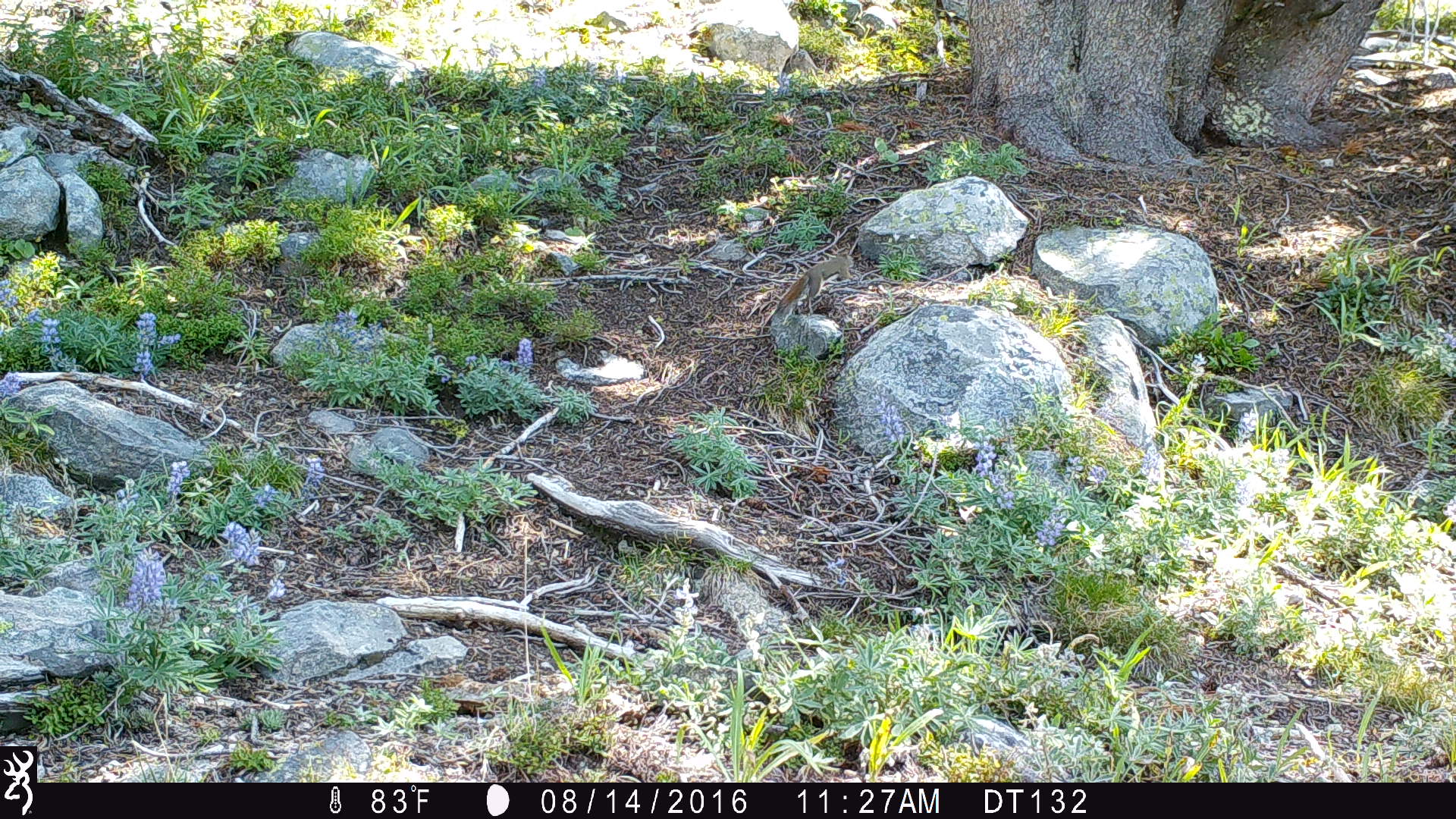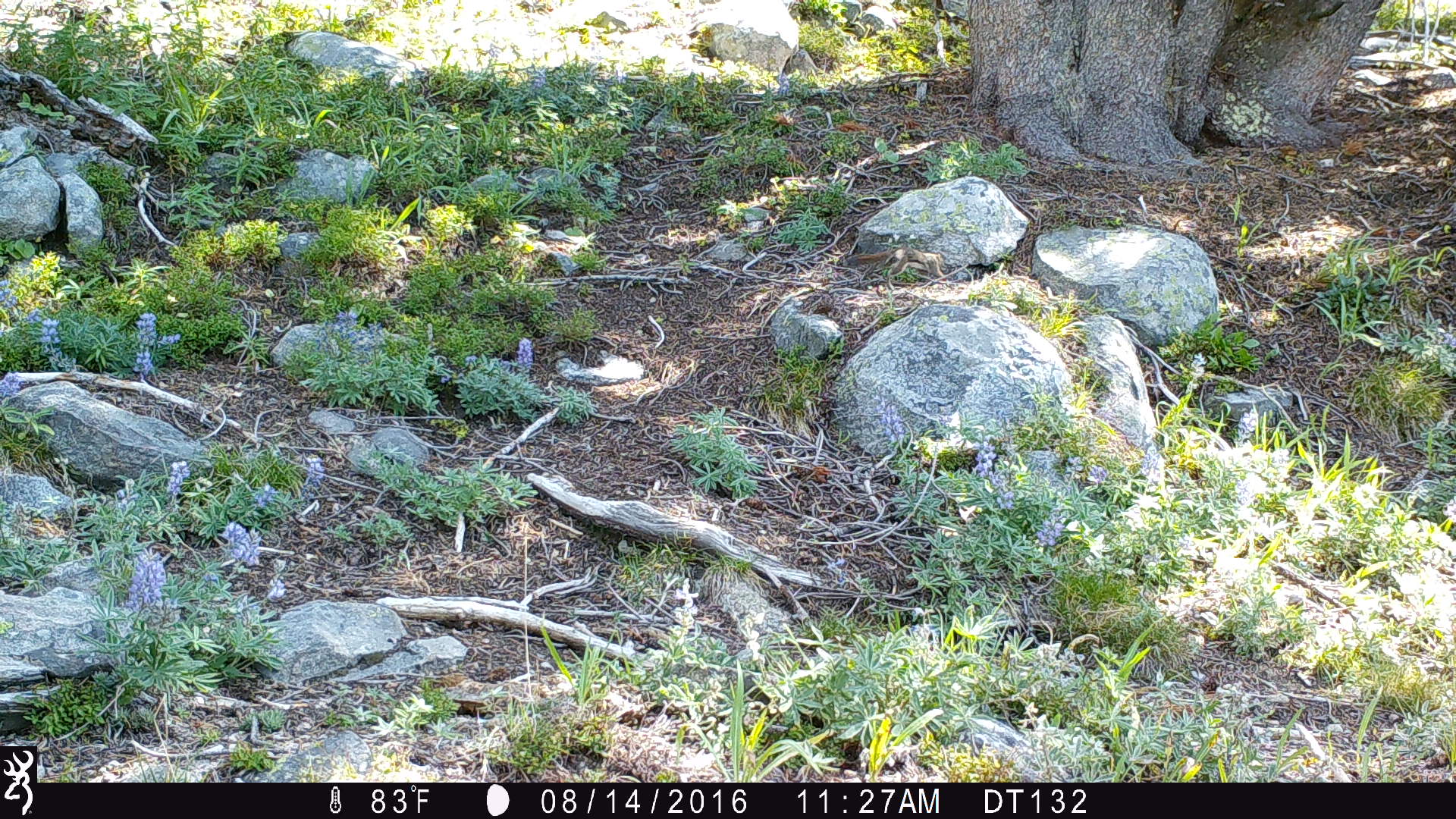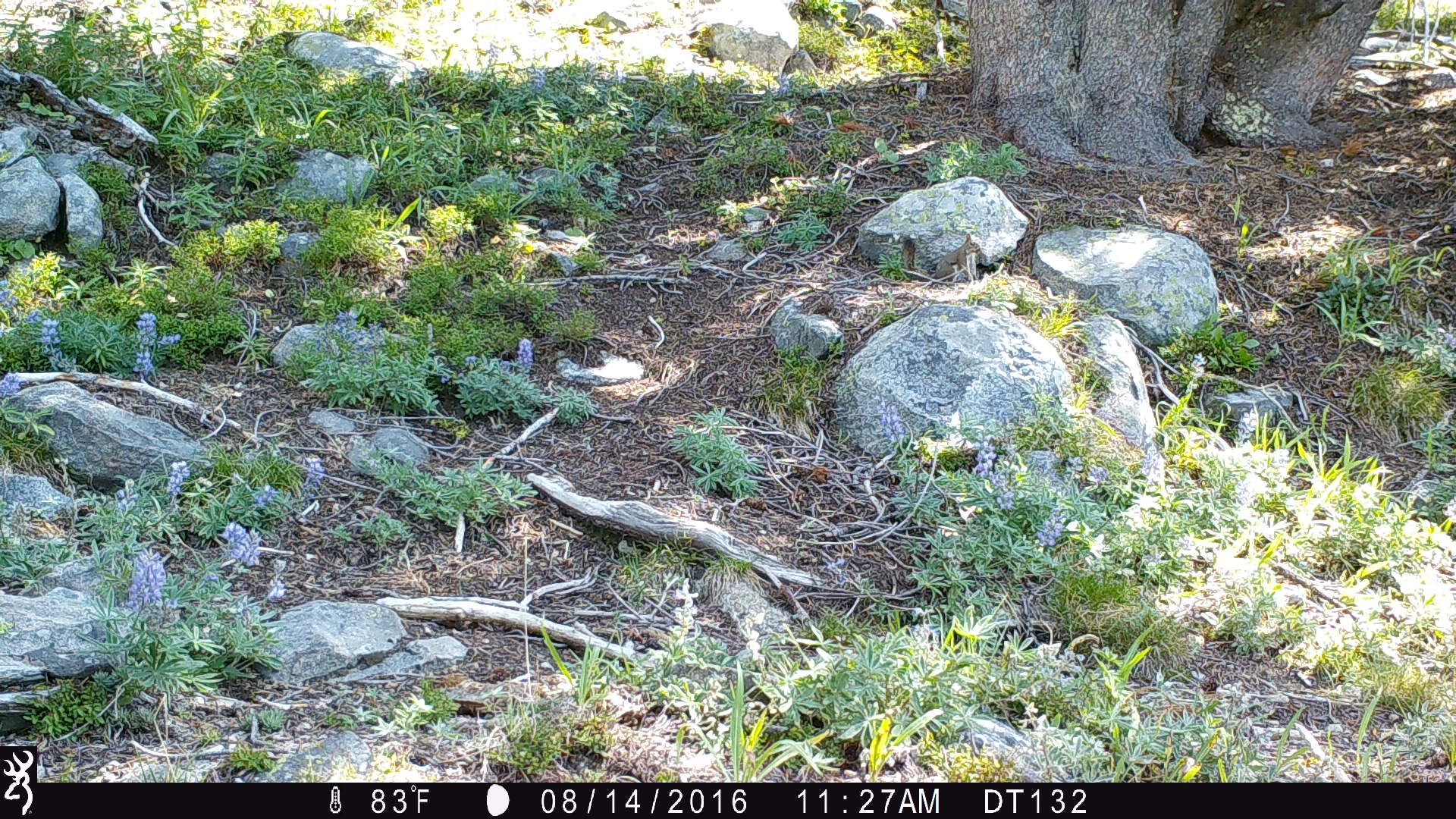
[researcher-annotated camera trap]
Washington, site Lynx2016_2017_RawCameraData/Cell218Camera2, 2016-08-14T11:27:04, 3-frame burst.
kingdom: Animalia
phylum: Chordata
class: Mammalia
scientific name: Mammalia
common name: small mammal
Small mammal (Mammalia). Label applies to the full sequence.